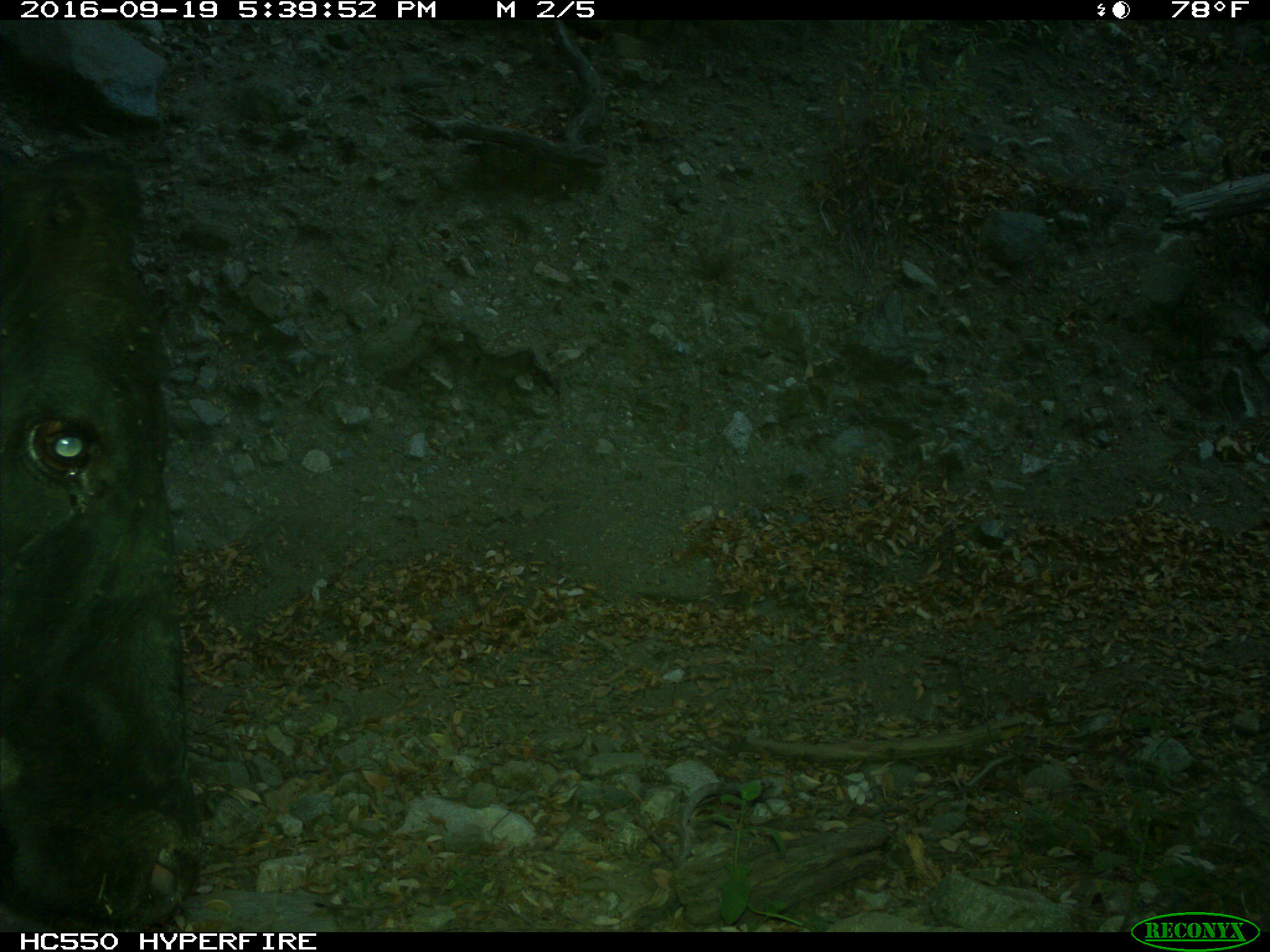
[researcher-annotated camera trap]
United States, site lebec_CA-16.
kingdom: Animalia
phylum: Chordata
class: Mammalia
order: Artiodactyla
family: Bovidae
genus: Bos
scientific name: Bos taurus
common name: domestic cow